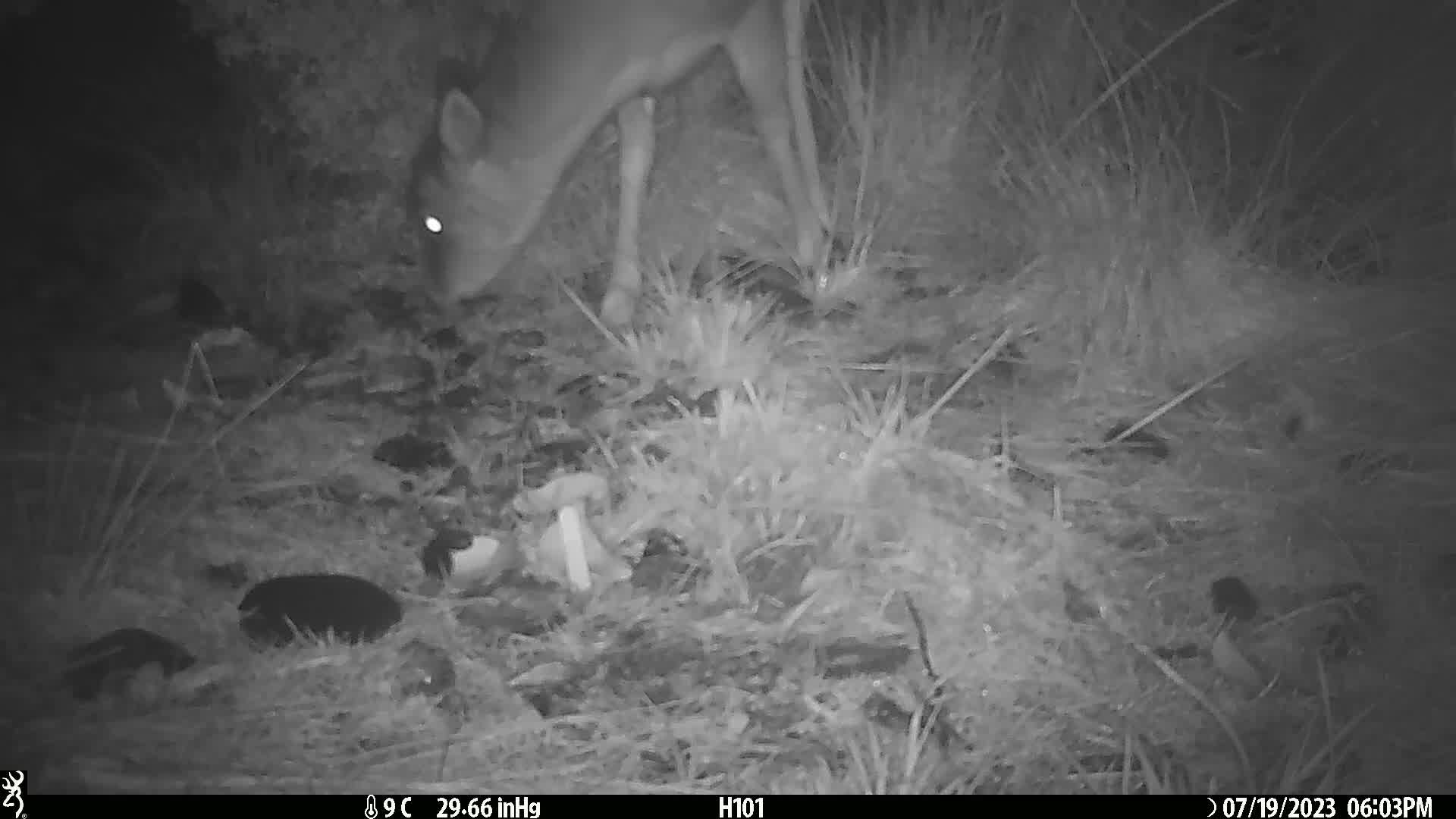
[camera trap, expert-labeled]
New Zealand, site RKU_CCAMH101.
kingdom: Animalia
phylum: Chordata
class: Mammalia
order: Artiodactyla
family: Cervidae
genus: Odocoileus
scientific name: Odocoileus virginianus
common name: white-tailed deer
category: white tailed deer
White tailed deer (white-tailed deer) (Odocoileus virginianus).